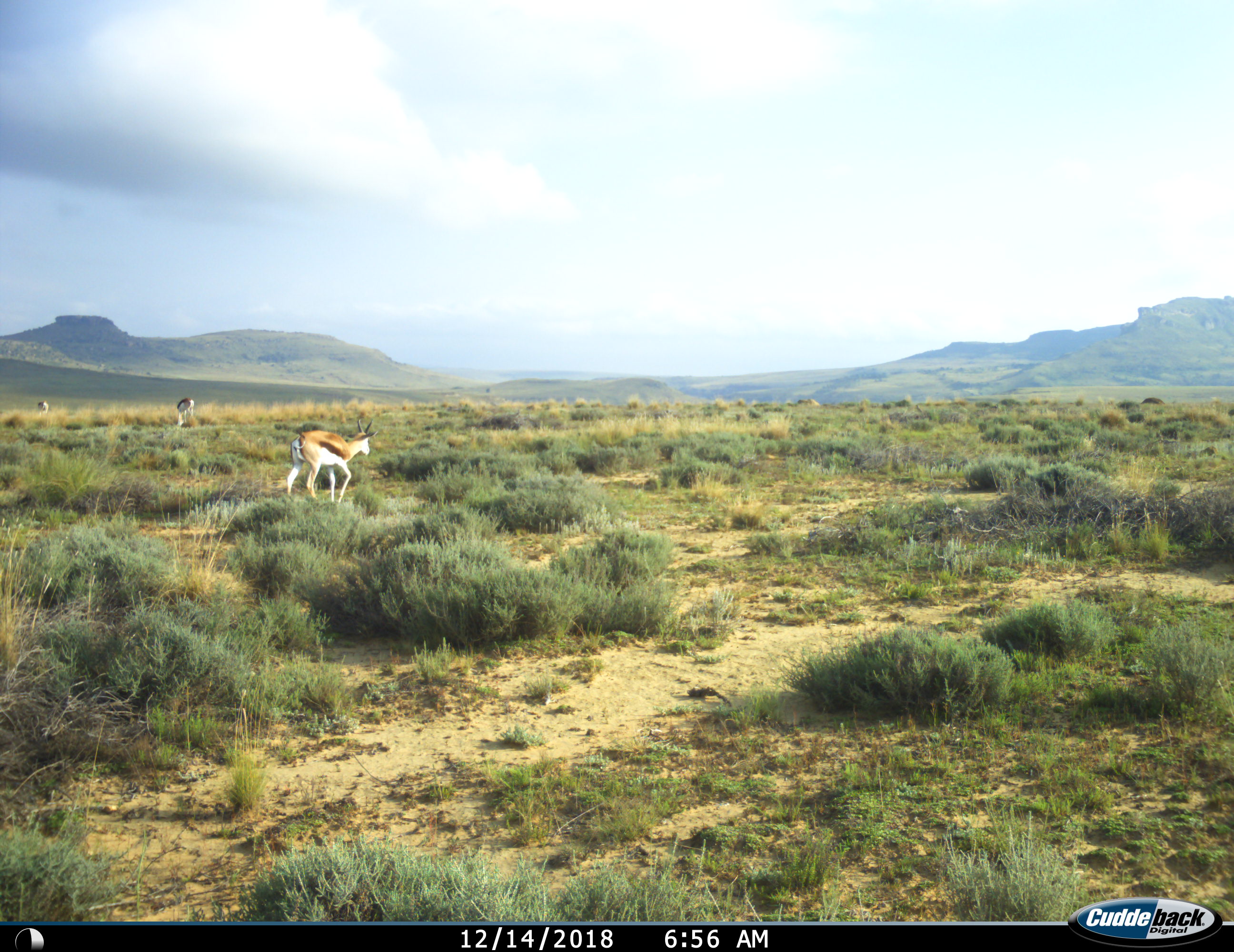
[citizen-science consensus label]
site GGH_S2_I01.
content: unidentified animal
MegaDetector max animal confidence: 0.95